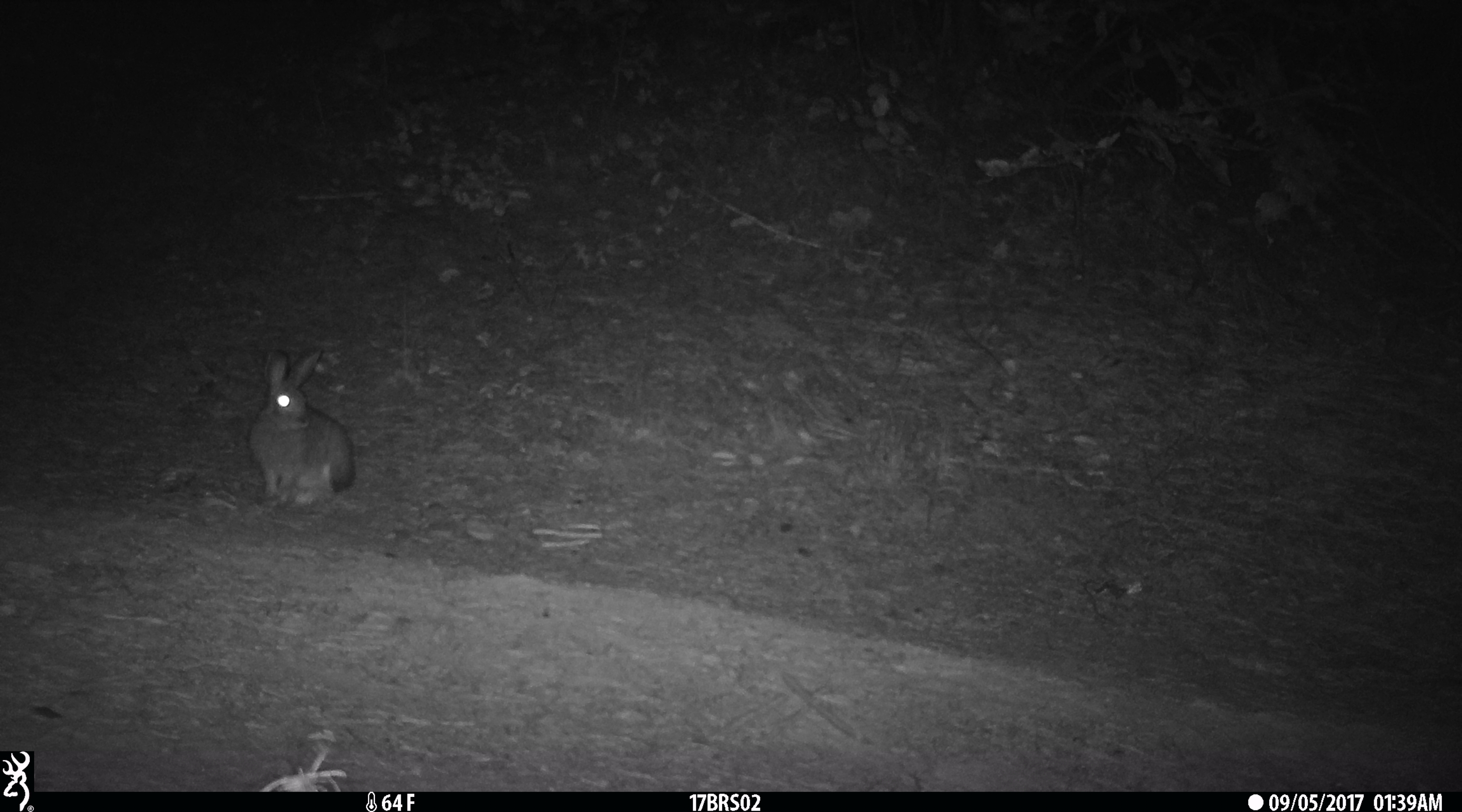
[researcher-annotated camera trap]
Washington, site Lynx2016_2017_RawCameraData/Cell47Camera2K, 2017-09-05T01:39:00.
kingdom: Animalia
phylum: Chordata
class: Mammalia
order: Lagomorpha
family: Leporidae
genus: Lepus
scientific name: Lepus americanus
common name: snowshoe hare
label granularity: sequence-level